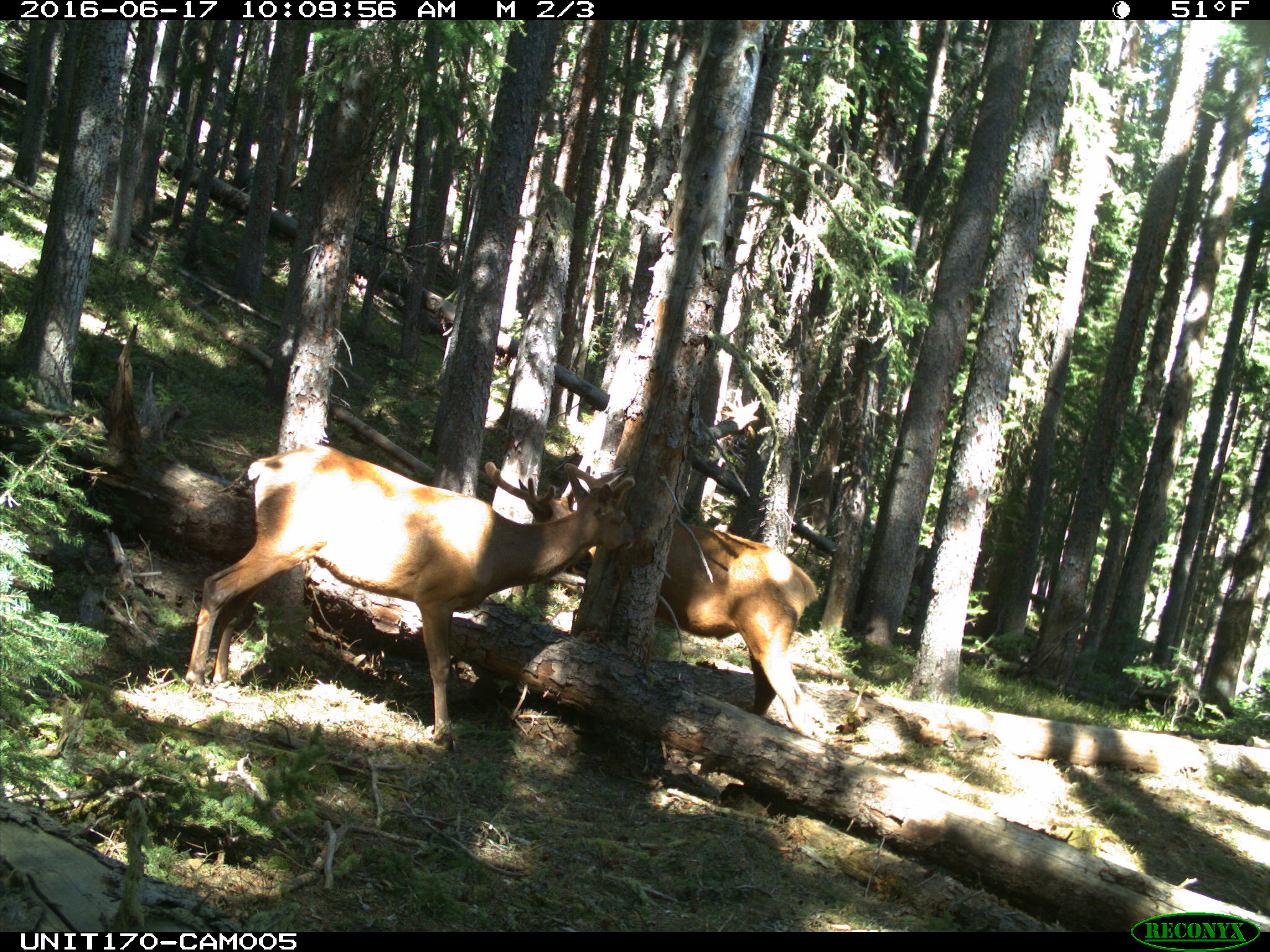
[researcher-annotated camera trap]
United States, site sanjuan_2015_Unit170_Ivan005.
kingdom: Animalia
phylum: Chordata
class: Mammalia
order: Artiodactyla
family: Cervidae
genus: Cervus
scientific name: Cervus elaphus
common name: red deer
Cervus elaphus (red deer).